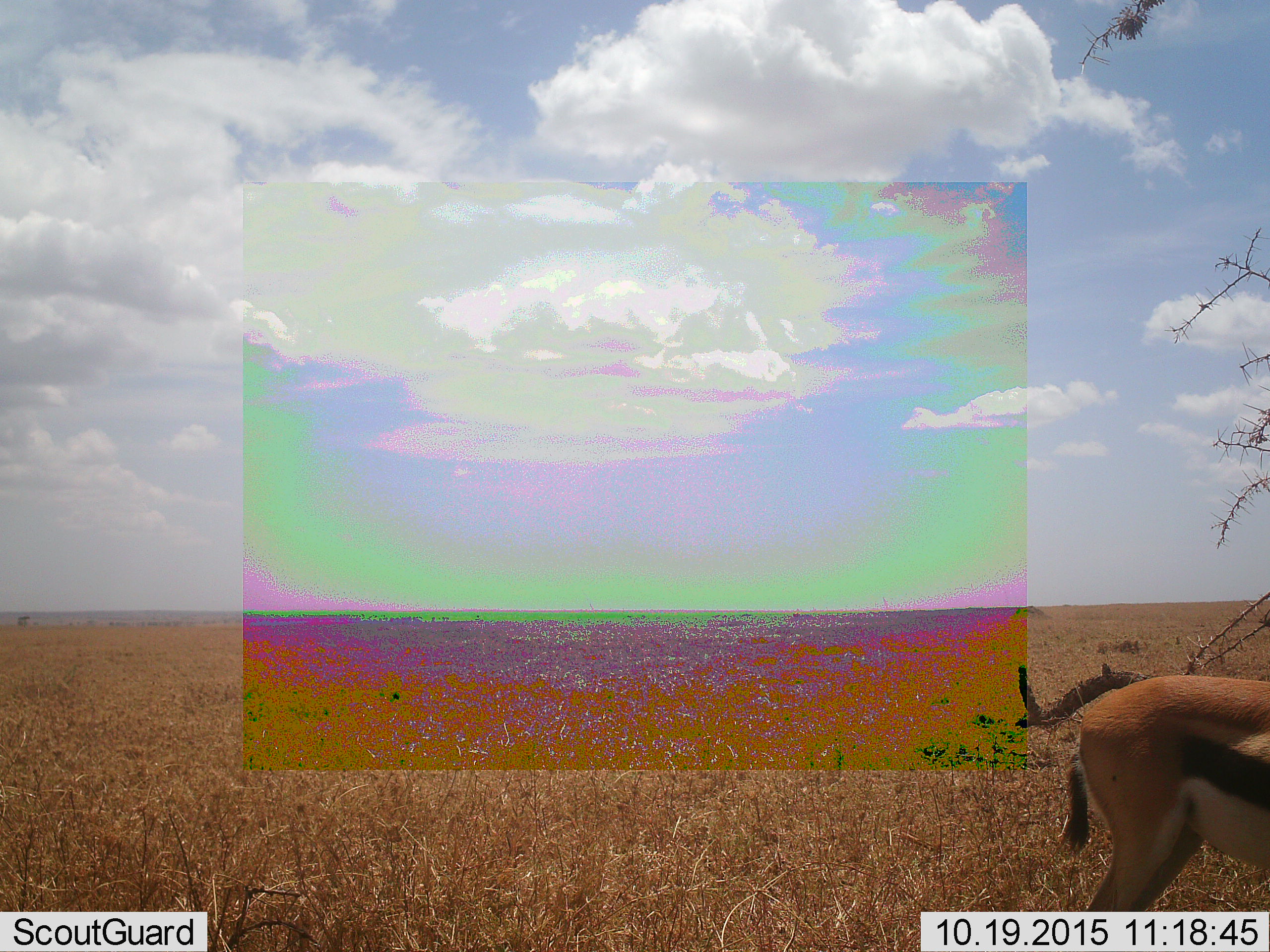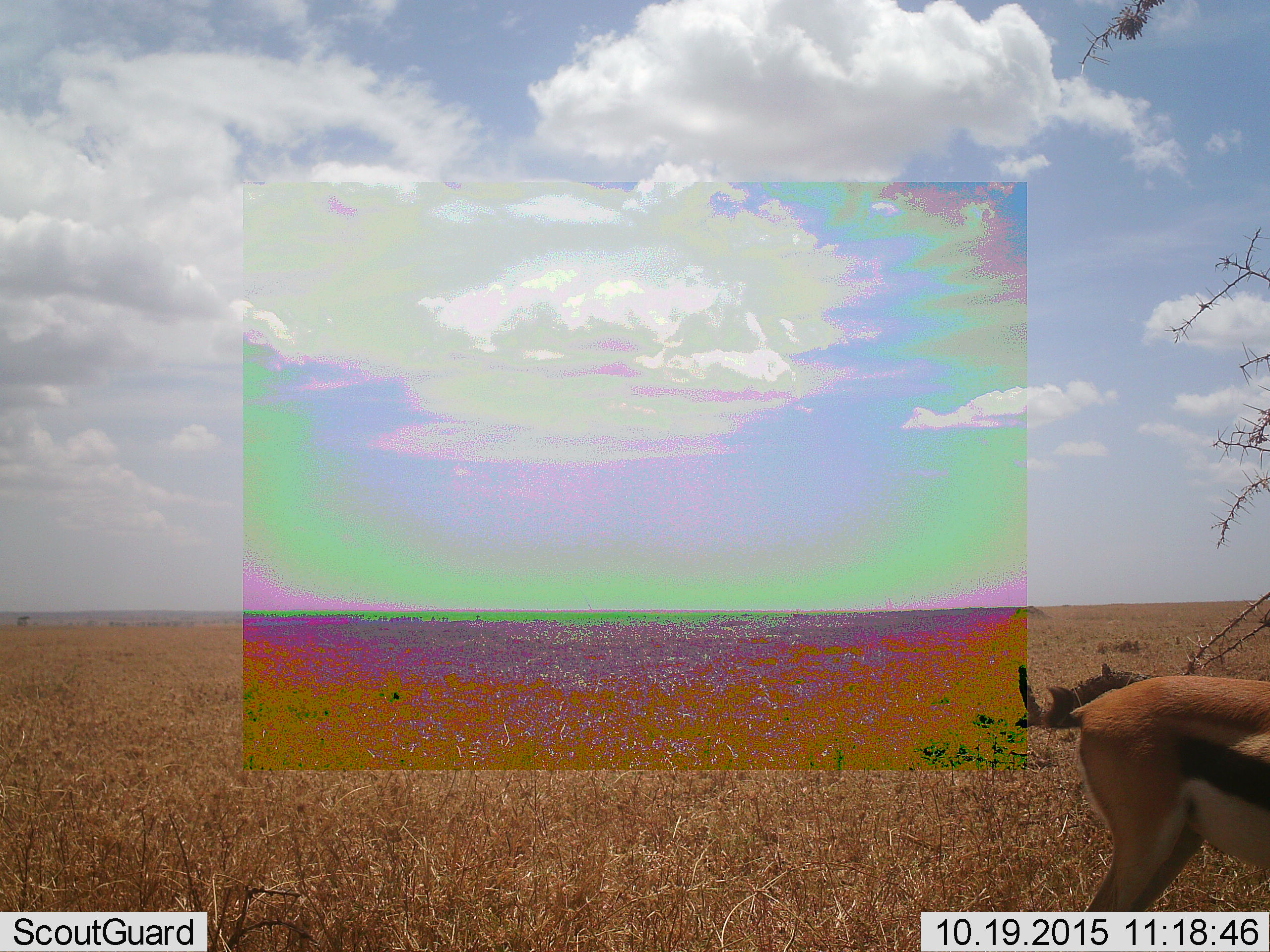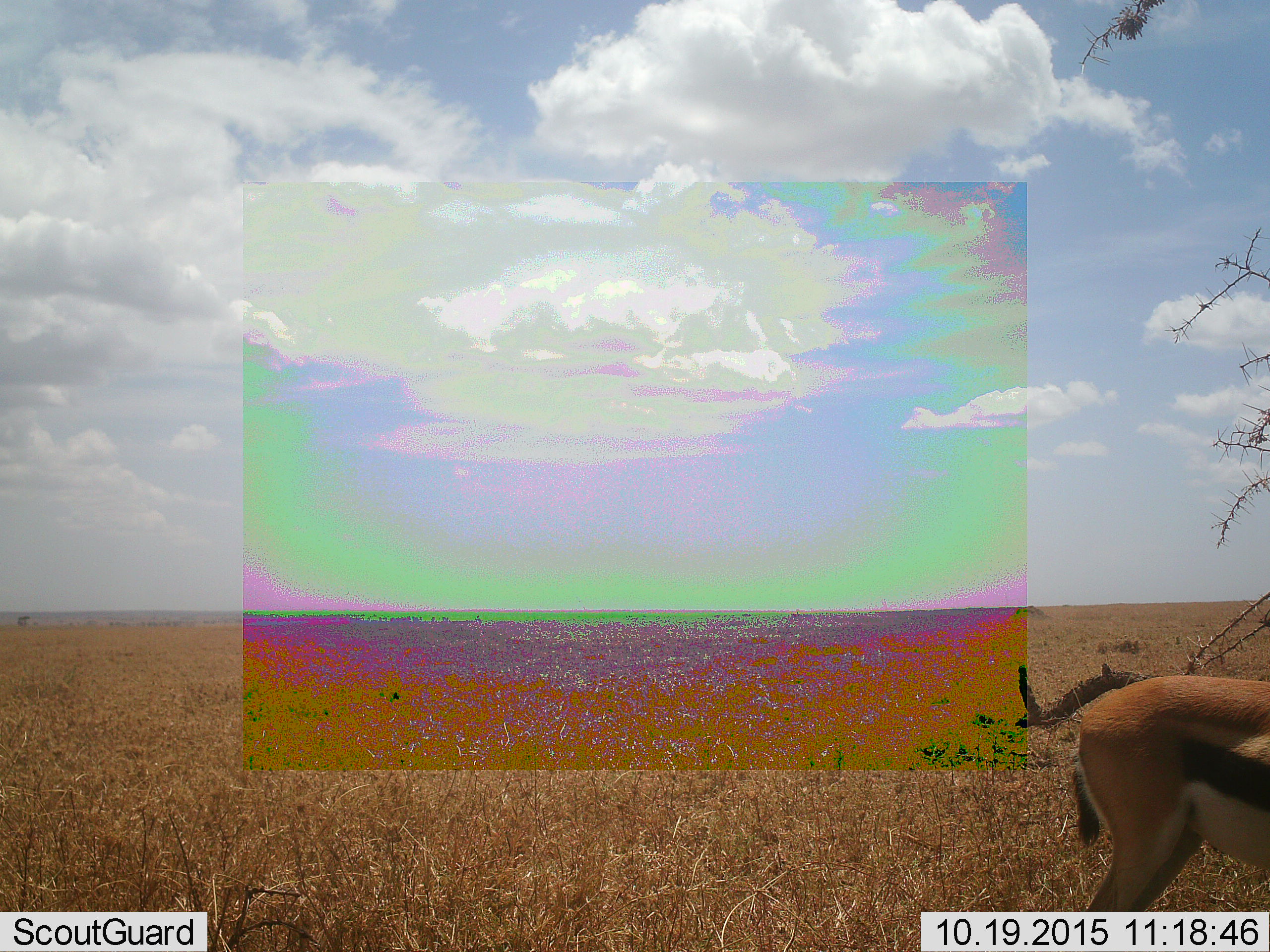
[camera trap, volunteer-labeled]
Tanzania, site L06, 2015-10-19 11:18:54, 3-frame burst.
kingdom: Animalia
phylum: Chordata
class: Mammalia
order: Artiodactyla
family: Bovidae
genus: Eudorcas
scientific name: Eudorcas thomsonii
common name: thomson's gazelle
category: gazellethomsons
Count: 1.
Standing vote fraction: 90%.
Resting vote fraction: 10%.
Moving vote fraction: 0%.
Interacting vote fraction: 0%.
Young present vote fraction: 0%.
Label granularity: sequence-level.